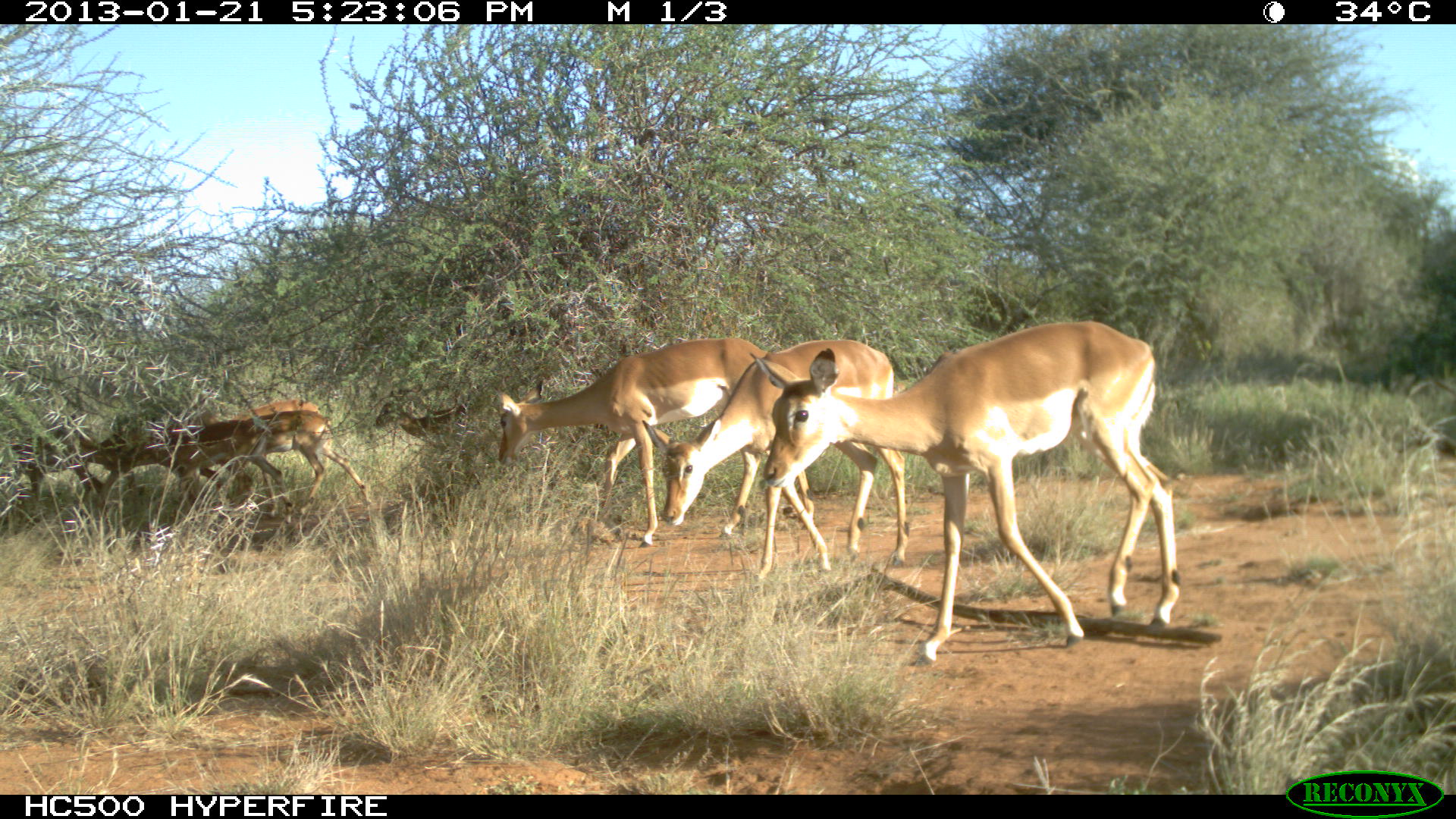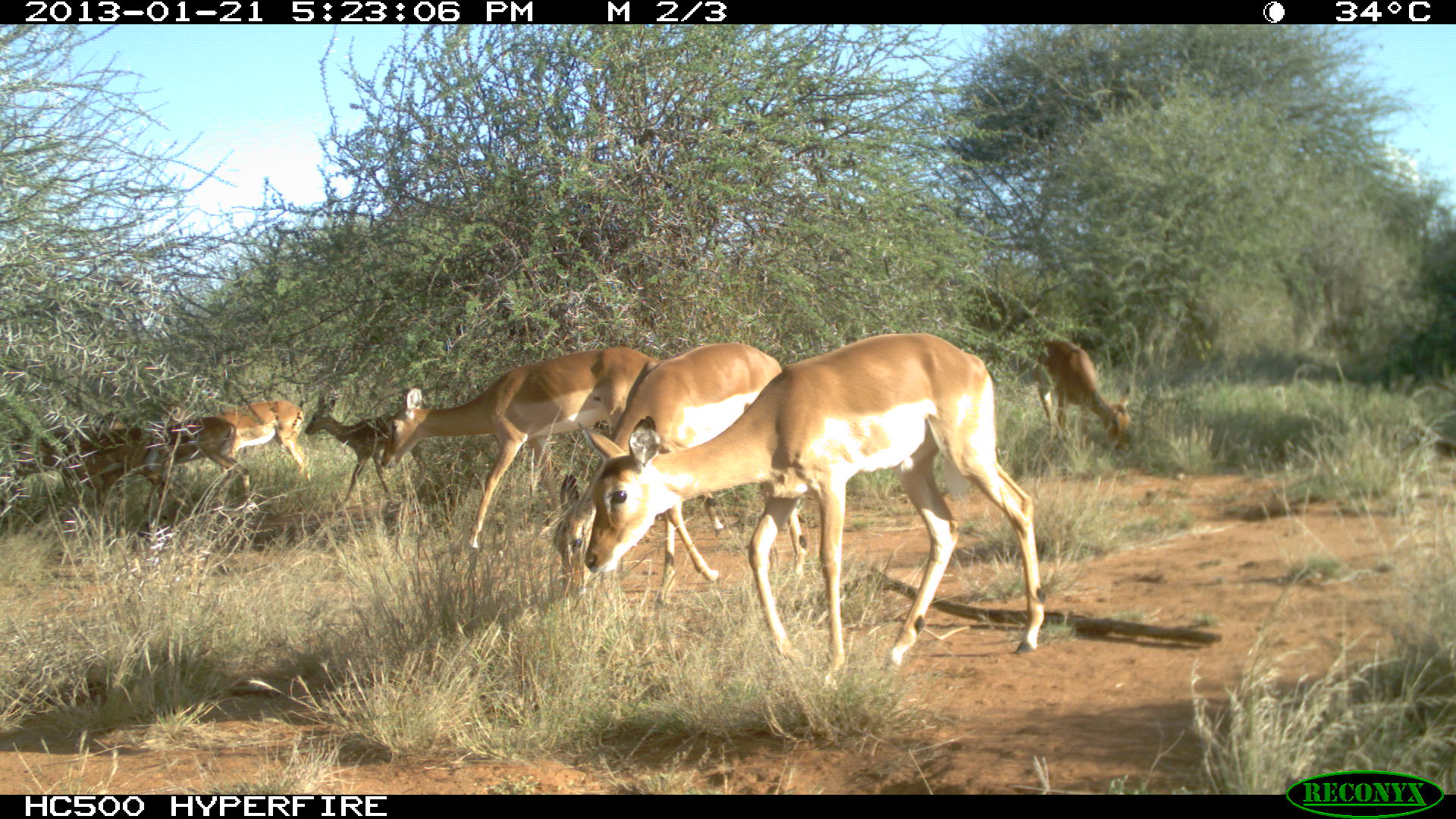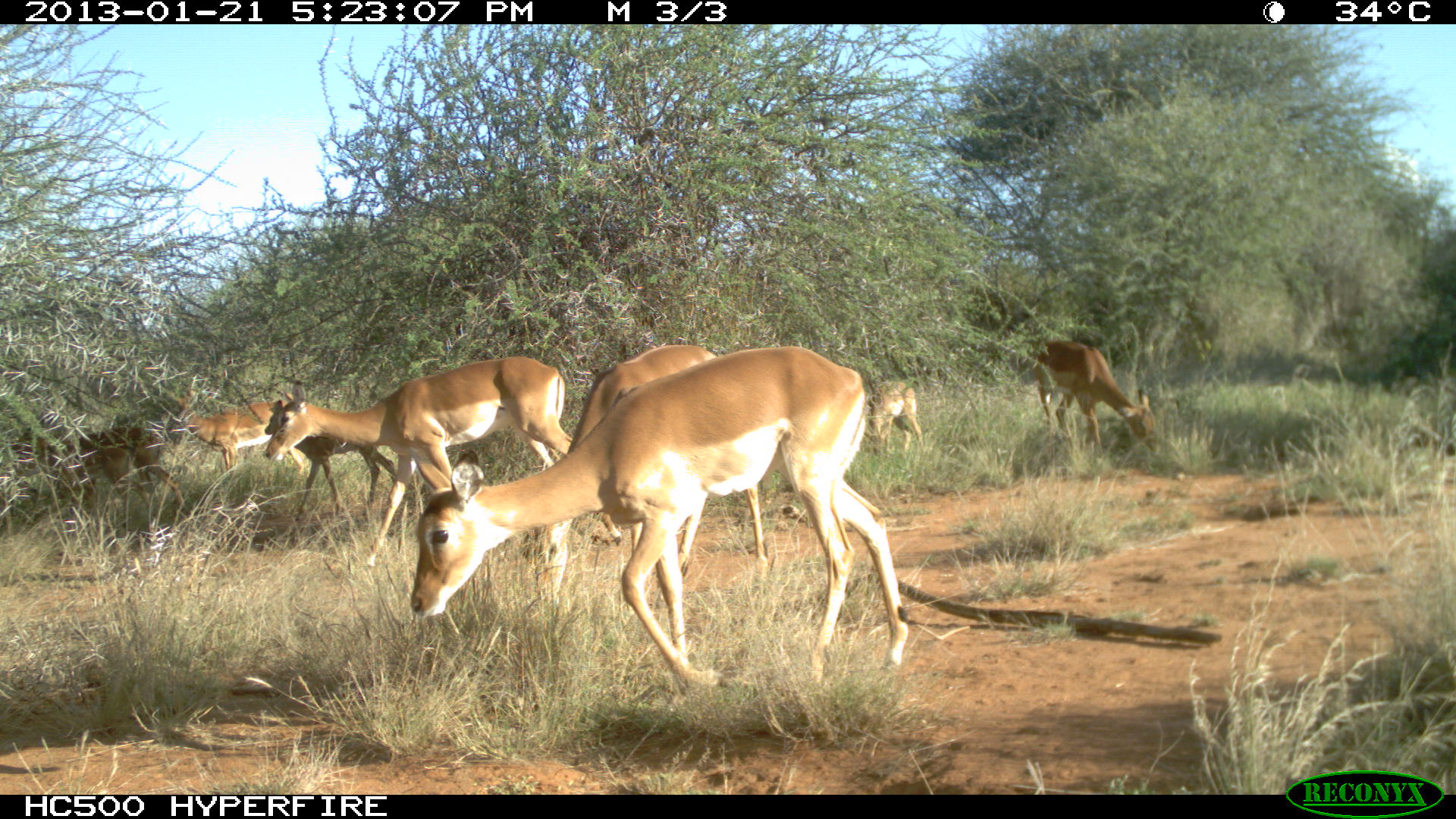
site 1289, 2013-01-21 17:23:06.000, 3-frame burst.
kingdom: Animalia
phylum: Chordata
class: Mammalia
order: Artiodactyla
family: Bovidae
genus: Aepyceros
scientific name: Aepyceros melampus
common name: impala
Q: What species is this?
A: Aepyceros melampus (impala).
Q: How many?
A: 9.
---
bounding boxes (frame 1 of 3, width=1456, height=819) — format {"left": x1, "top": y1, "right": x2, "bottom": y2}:
aepyceros melampus: {"left": 747, "top": 318, "right": 1182, "bottom": 663}; {"left": 493, "top": 338, "right": 814, "bottom": 548}; {"left": 641, "top": 336, "right": 908, "bottom": 582}; {"left": 152, "top": 409, "right": 371, "bottom": 523}; {"left": 167, "top": 400, "right": 320, "bottom": 516}; {"left": 54, "top": 410, "right": 220, "bottom": 516}; {"left": 8, "top": 426, "right": 105, "bottom": 510}; {"left": 372, "top": 394, "right": 470, "bottom": 451}; {"left": 78, "top": 476, "right": 81, "bottom": 479}